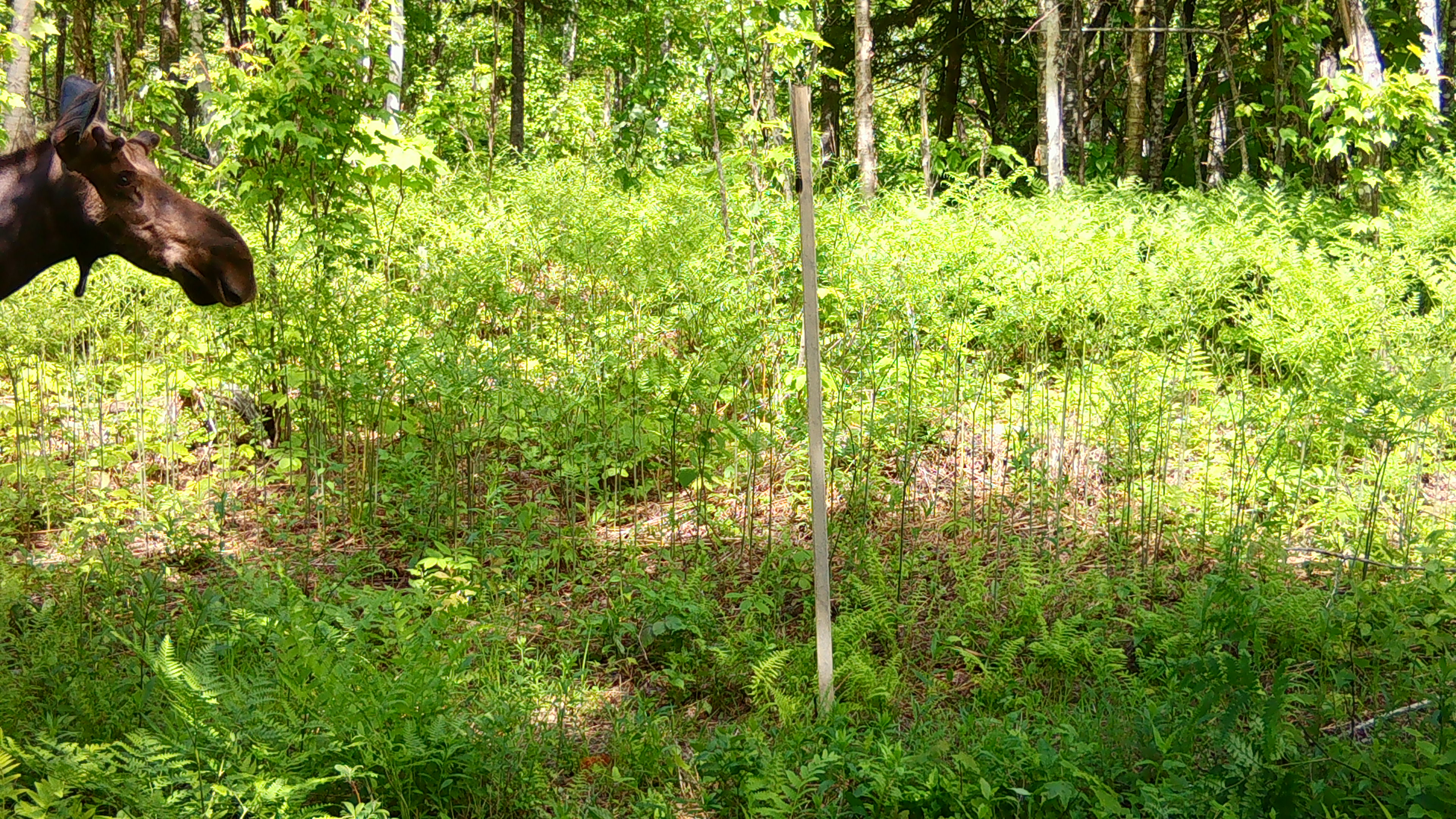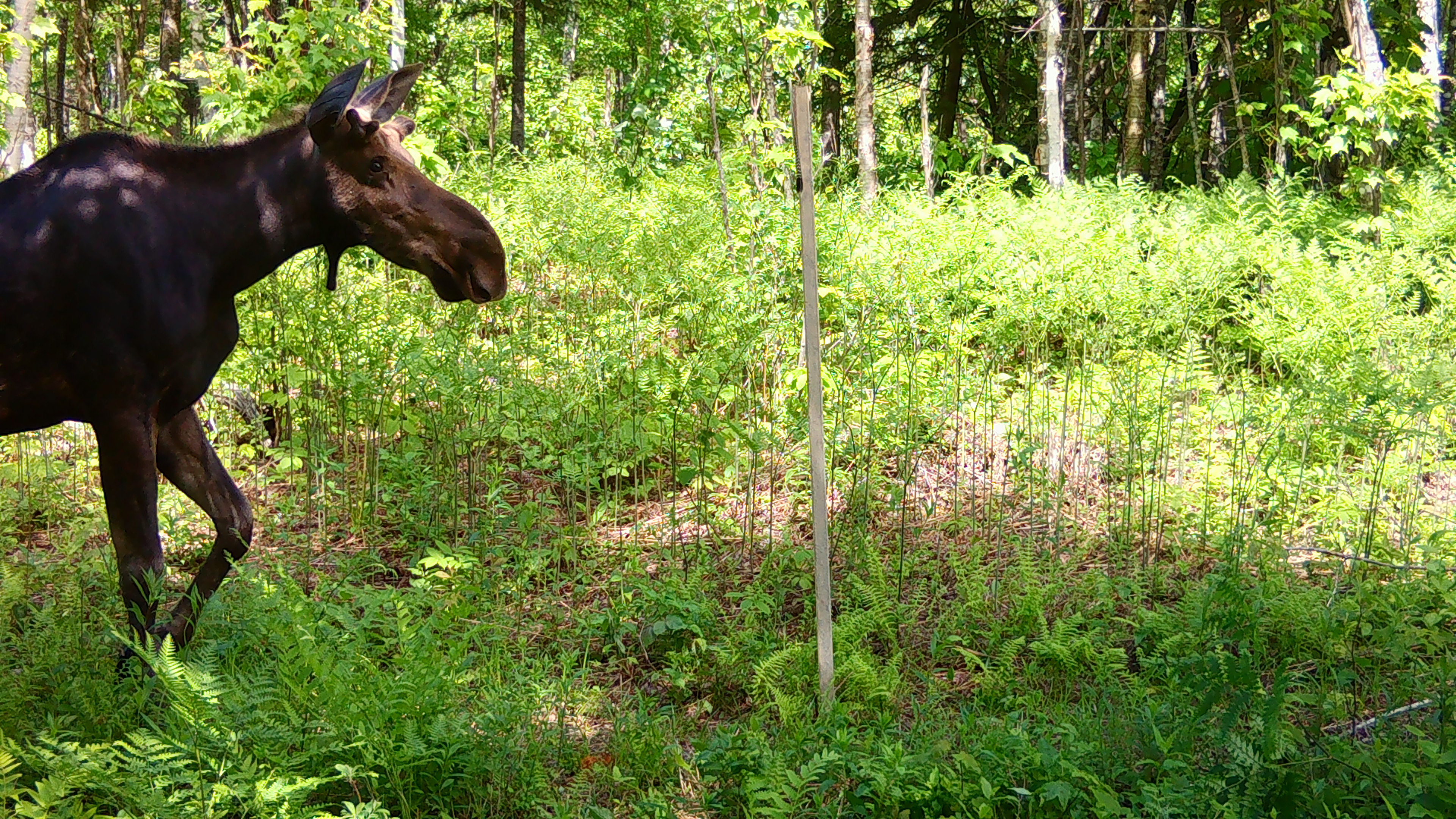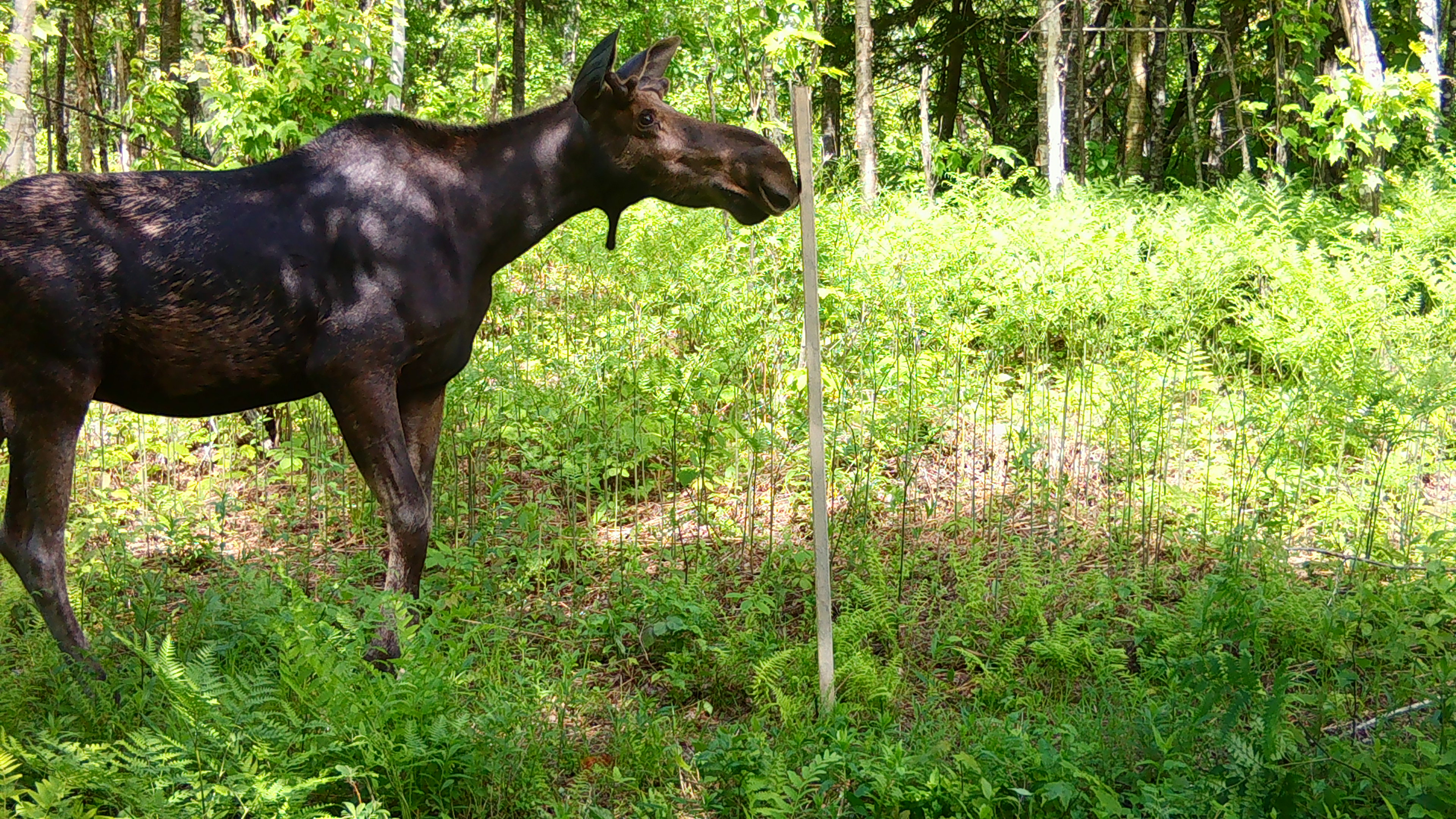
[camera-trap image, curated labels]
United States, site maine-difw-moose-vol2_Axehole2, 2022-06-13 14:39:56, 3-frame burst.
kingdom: Animalia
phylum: Chordata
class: Mammalia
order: Artiodactyla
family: Cervidae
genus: Alces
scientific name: Alces alces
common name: moose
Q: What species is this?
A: Moose (Alces alces).